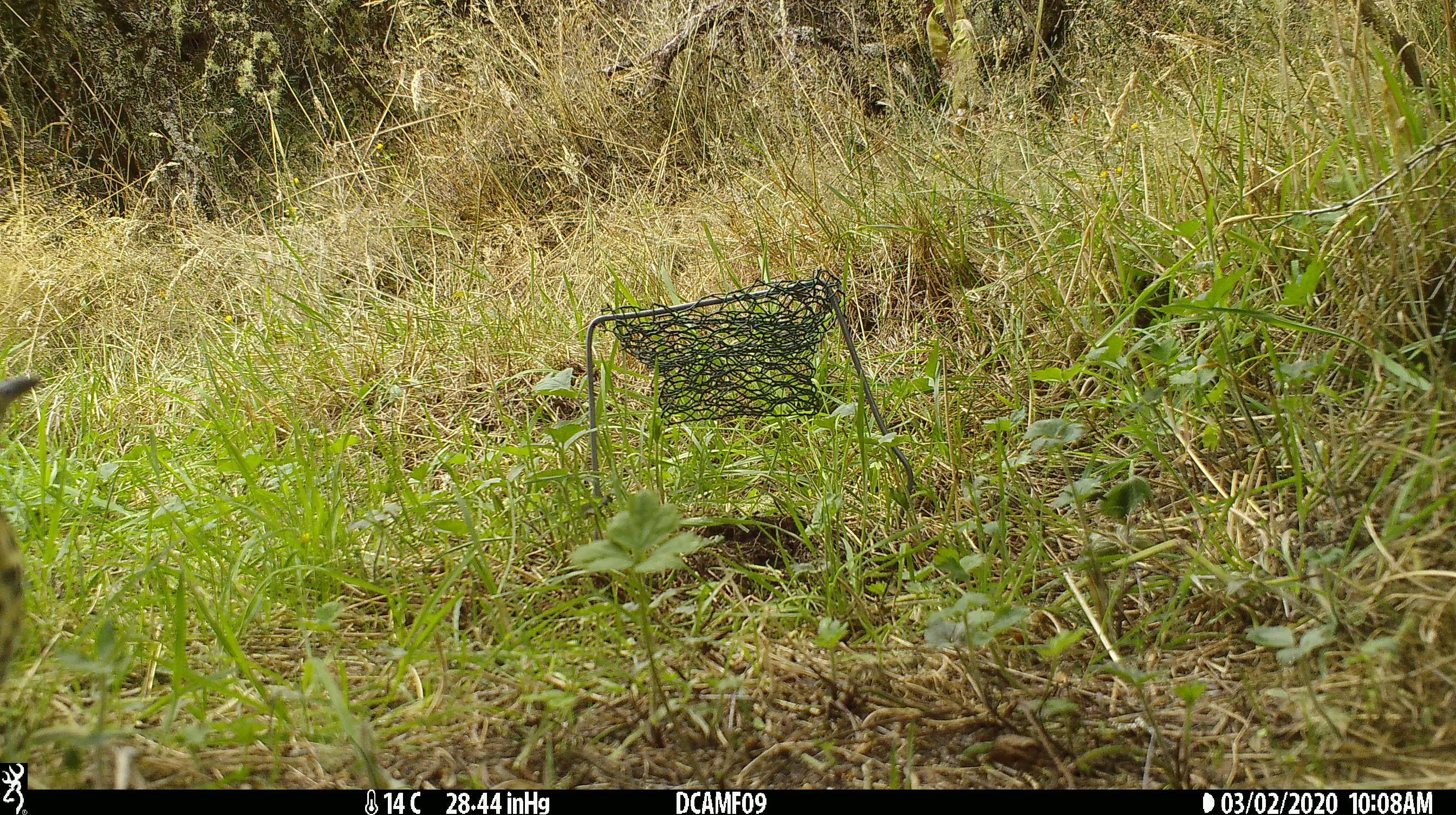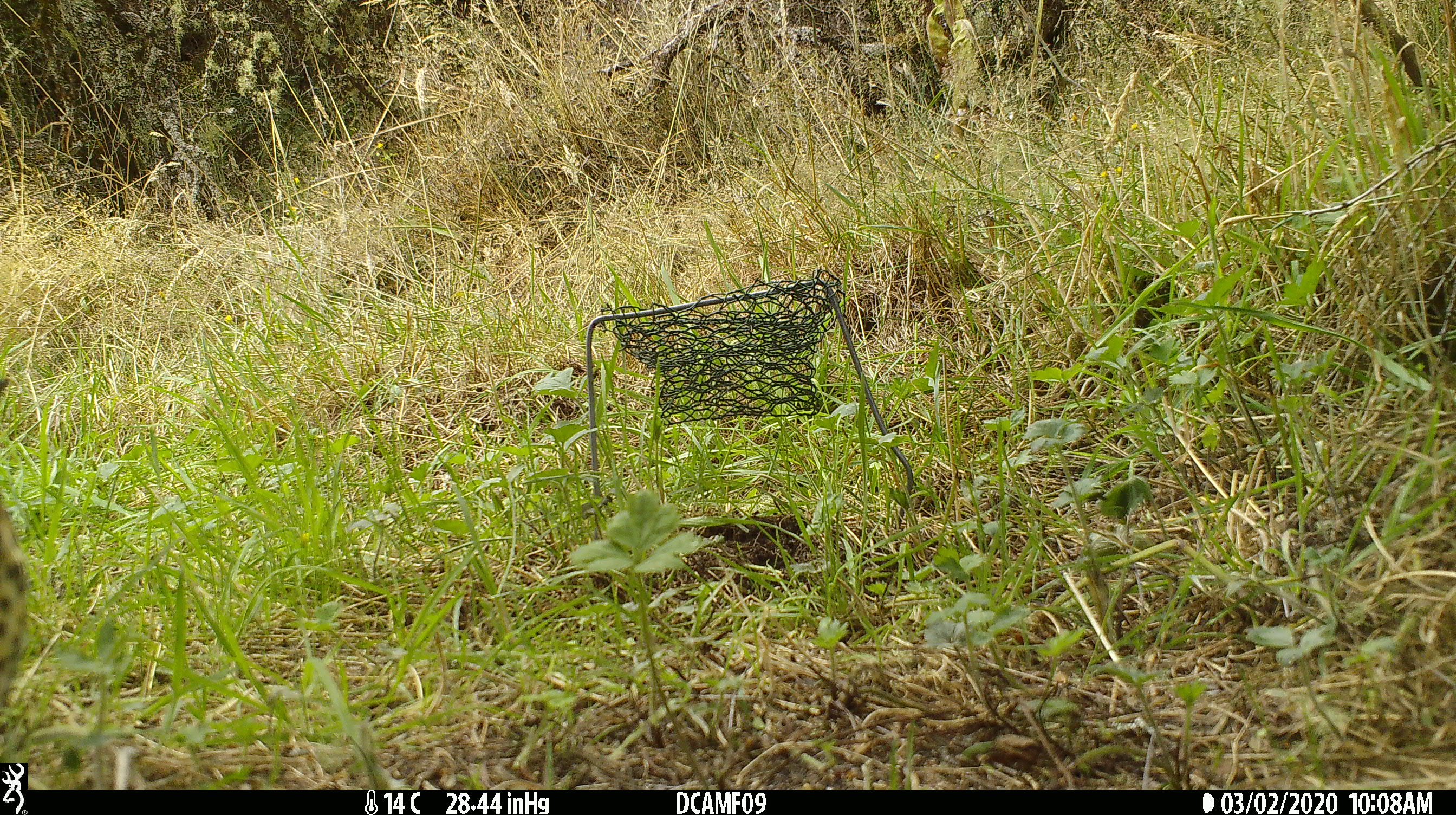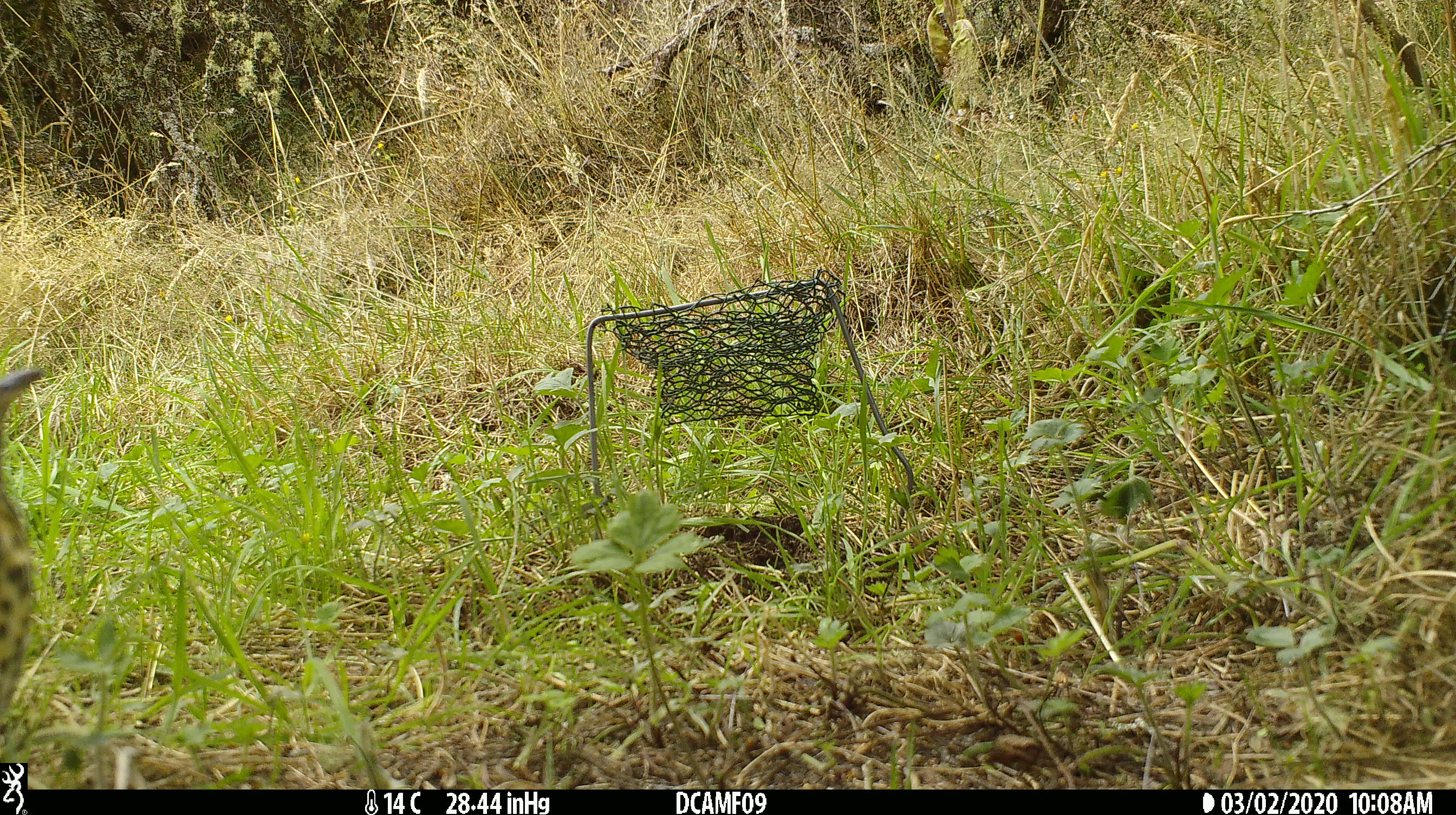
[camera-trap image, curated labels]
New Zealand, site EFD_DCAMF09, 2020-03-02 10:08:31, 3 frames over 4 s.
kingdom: Animalia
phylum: Chordata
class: Aves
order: Passeriformes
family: Turdidae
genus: Turdus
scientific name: Turdus philomelos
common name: song thrush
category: thrush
Thrush (song thrush) (Turdus philomelos).